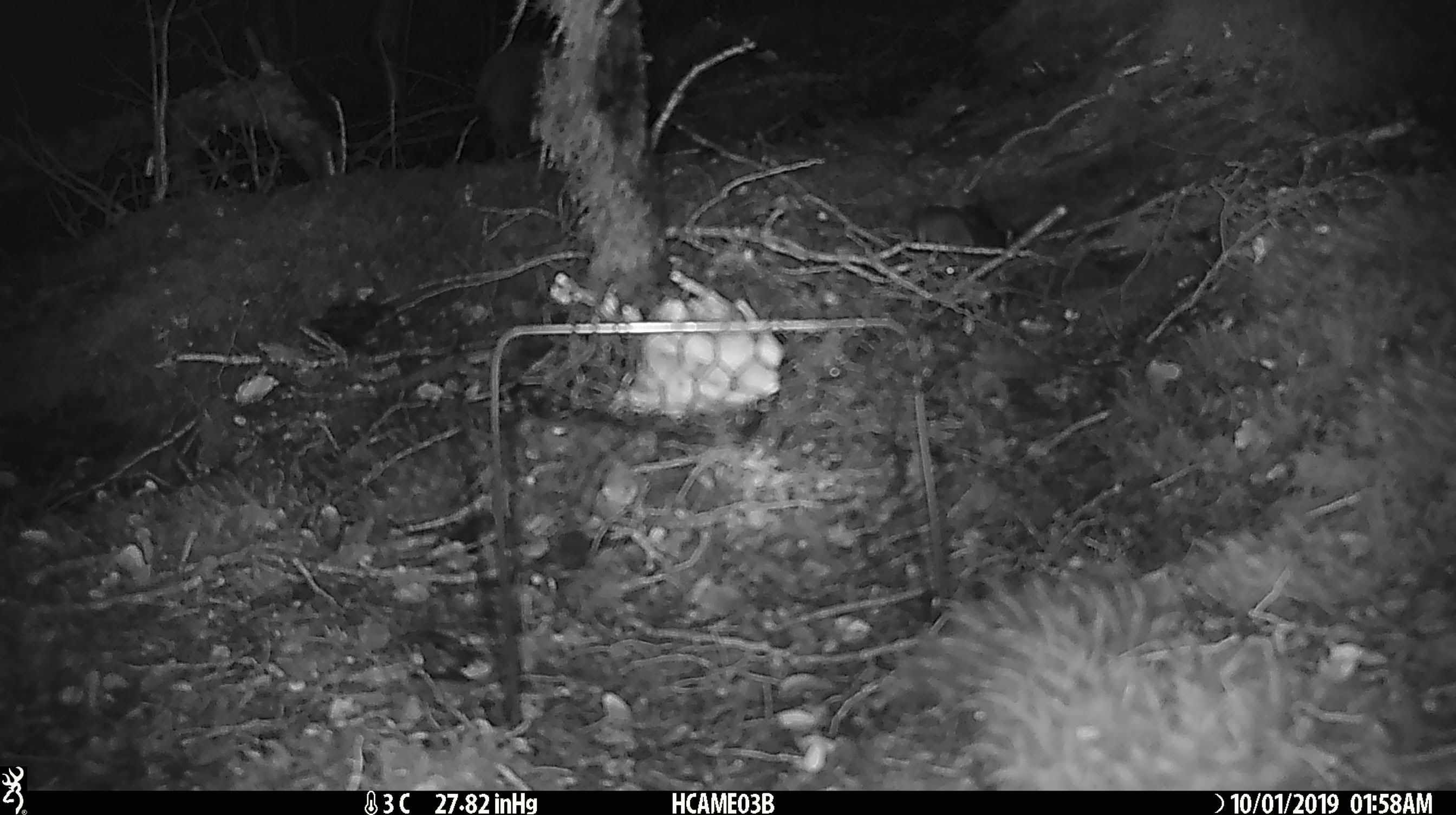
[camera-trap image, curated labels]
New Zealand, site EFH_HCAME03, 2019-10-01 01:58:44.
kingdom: Animalia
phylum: Chordata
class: Mammalia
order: Rodentia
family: Muridae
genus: Mus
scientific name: Mus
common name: mouse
Mouse (Mus).